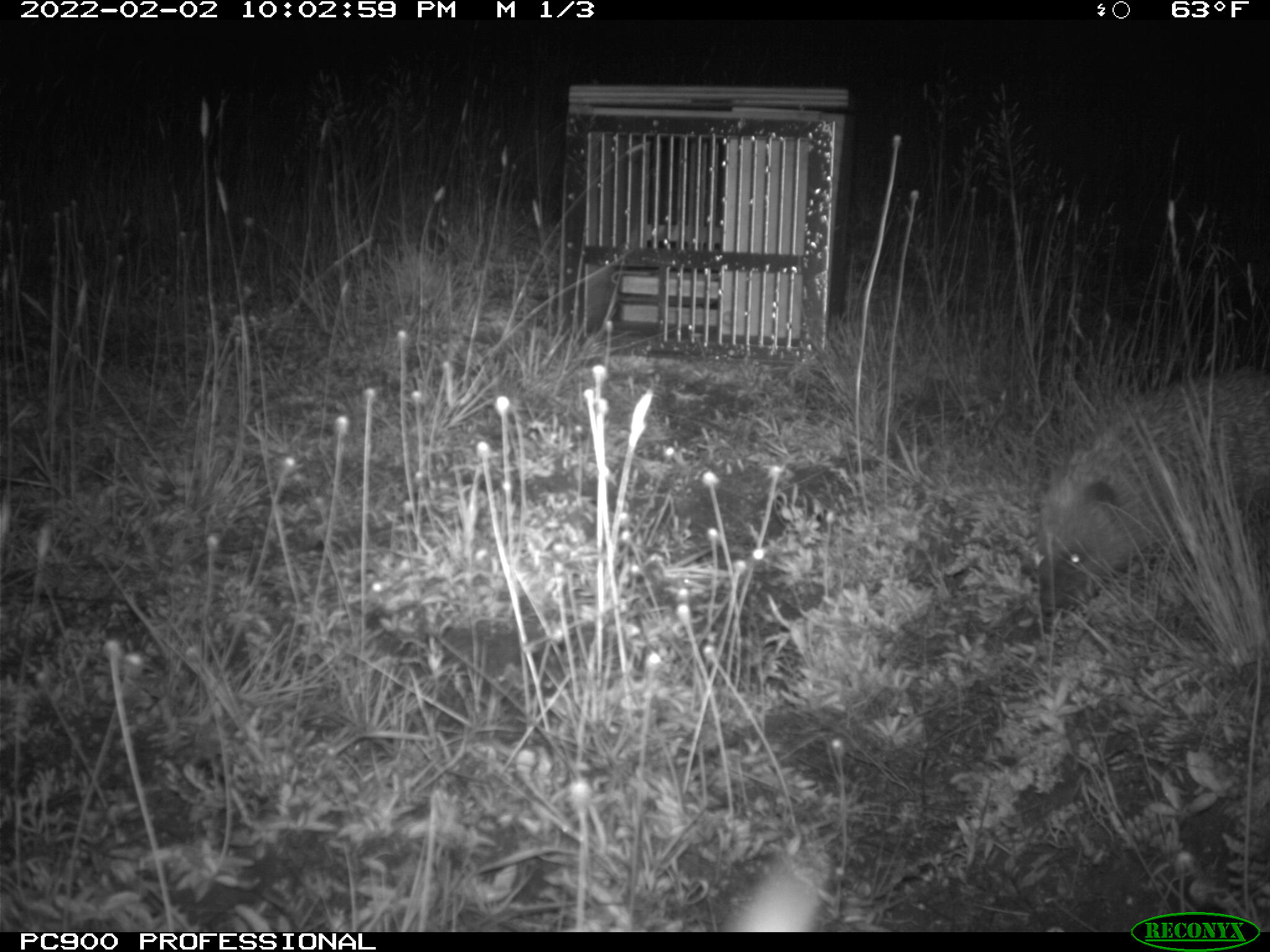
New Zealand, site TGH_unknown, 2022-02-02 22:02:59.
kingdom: Animalia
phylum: Chordata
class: Mammalia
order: Eulipotyphla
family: Erinaceidae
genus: Erinaceus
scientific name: Erinaceus europaeus europaeus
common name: european hedgehog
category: hedgehog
Hedgehog (european hedgehog) (Erinaceus europaeus europaeus).